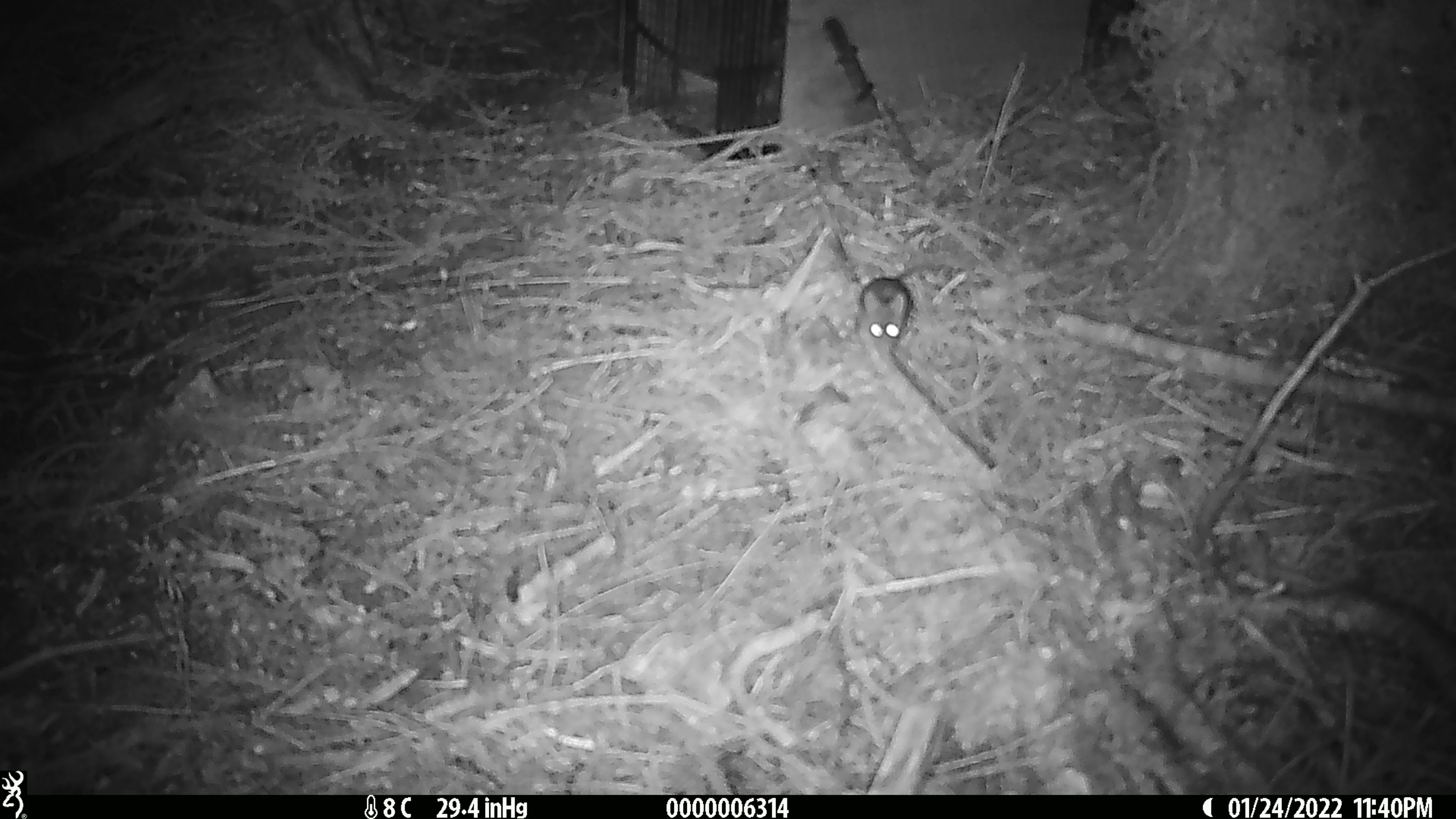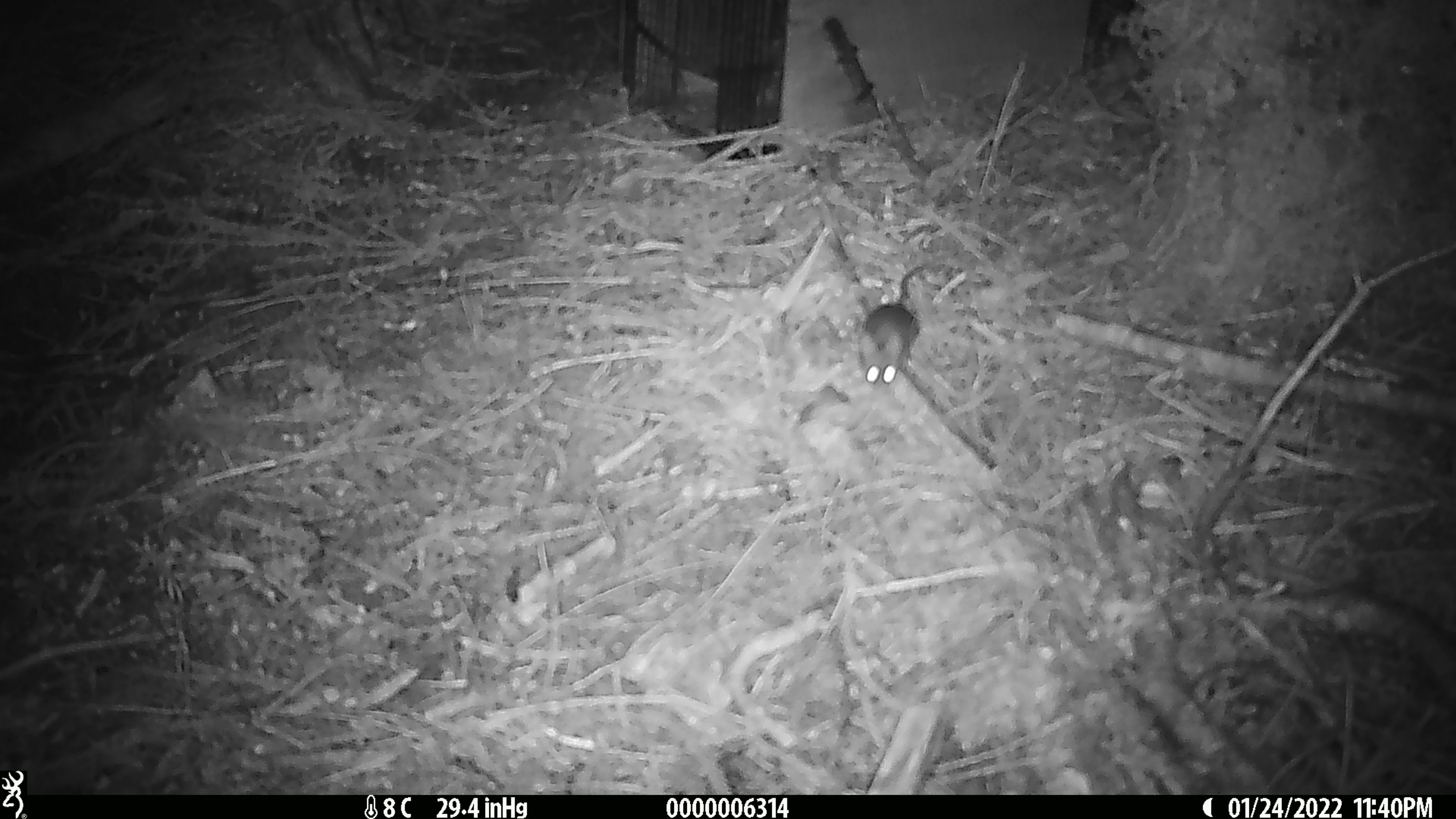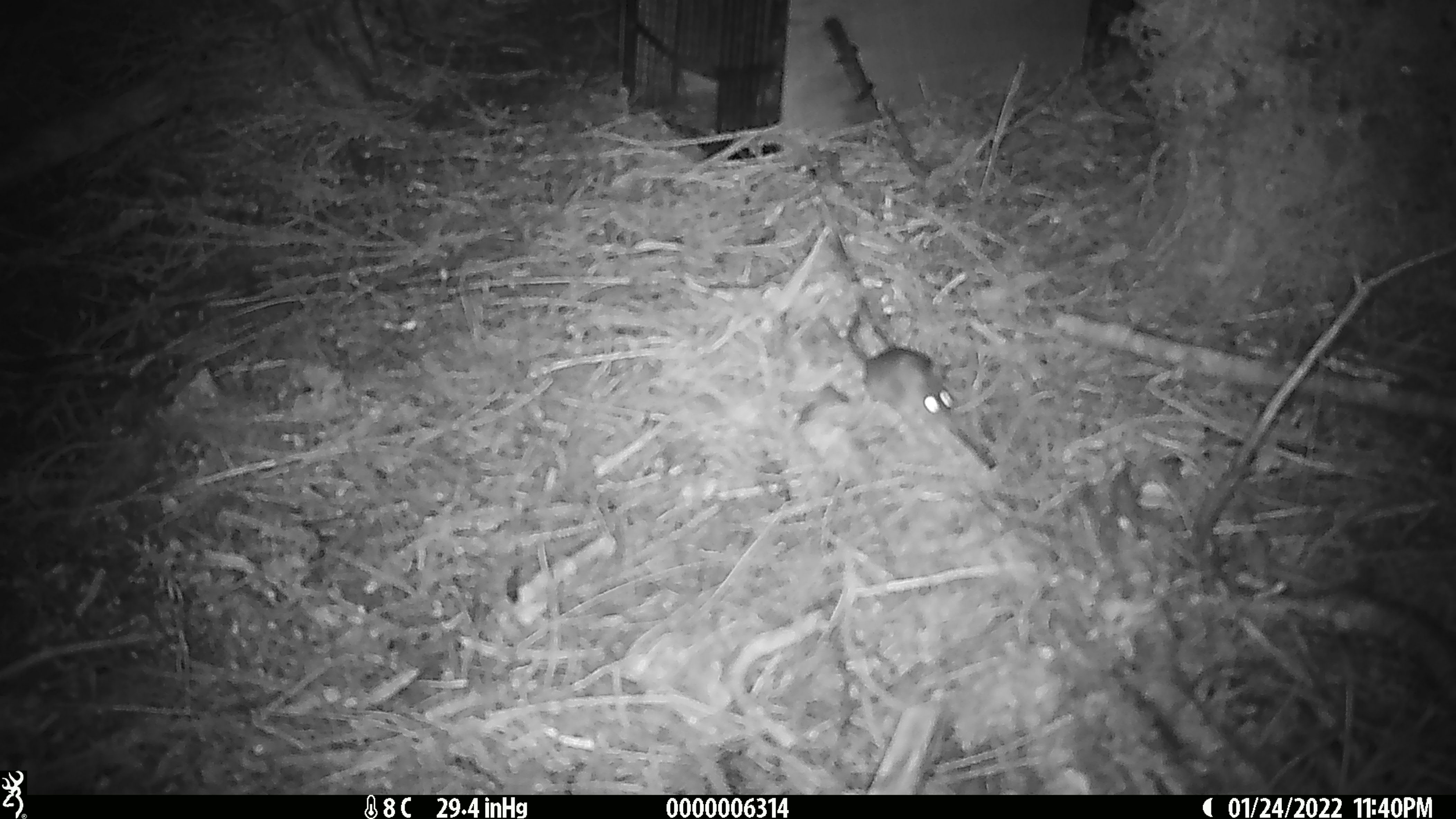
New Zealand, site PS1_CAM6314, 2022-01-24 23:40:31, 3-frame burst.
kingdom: Animalia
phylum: Chordata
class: Mammalia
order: Rodentia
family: Muridae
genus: Mus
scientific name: Mus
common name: mouse